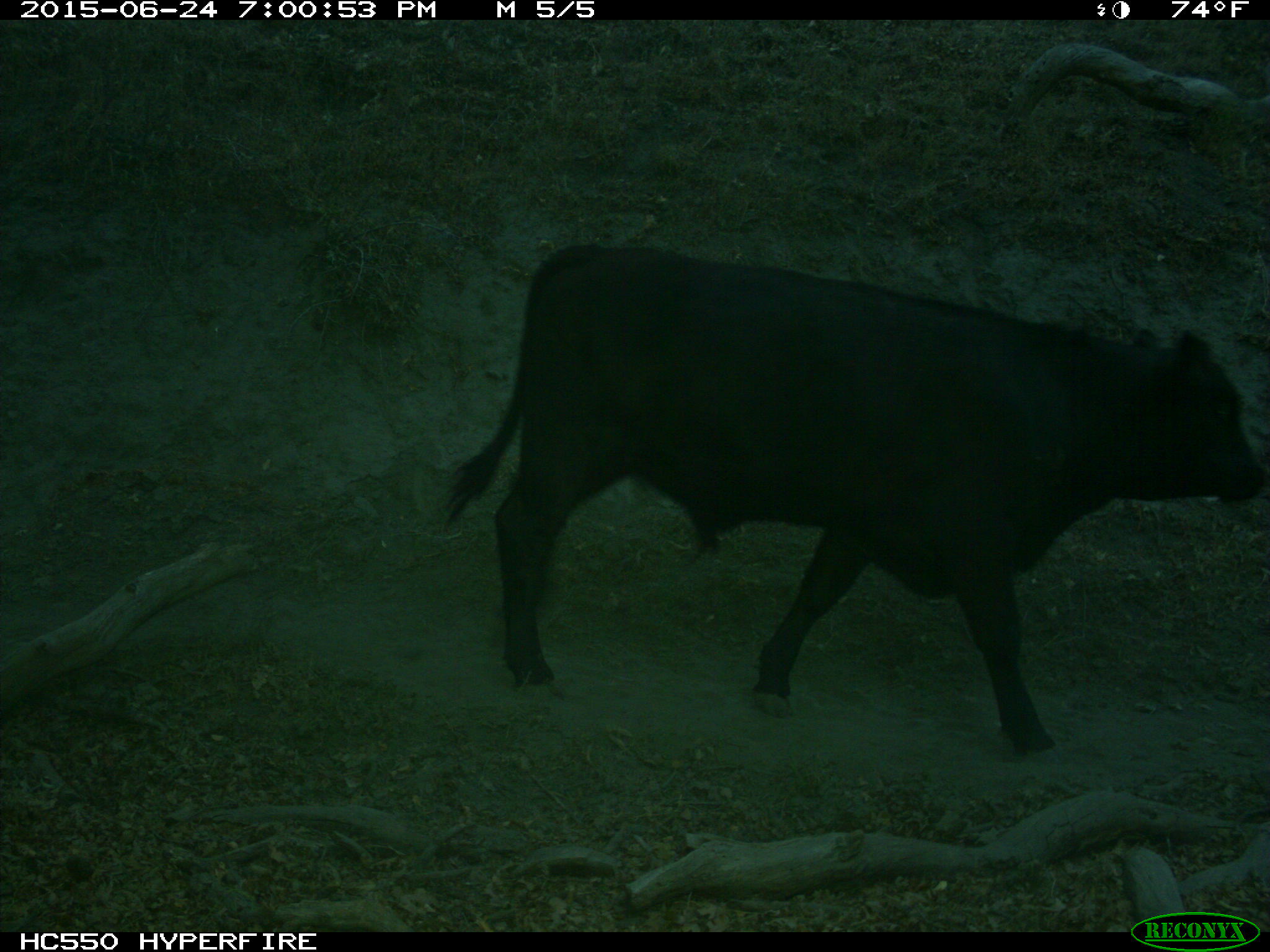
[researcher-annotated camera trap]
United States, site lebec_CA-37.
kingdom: Animalia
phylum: Chordata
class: Mammalia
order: Artiodactyla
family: Bovidae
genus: Bos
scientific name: Bos taurus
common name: domestic cow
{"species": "Bos taurus (domestic cow)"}